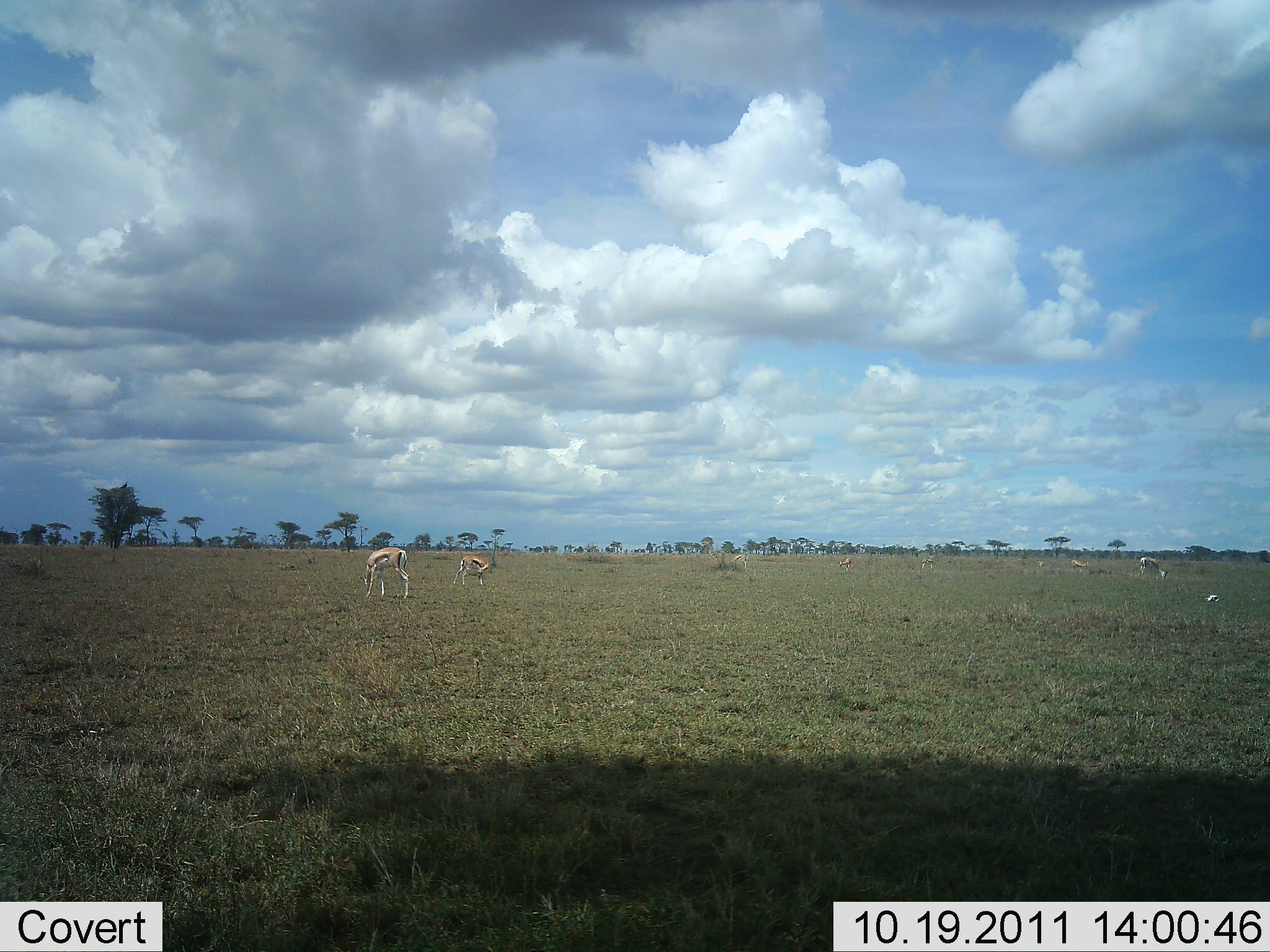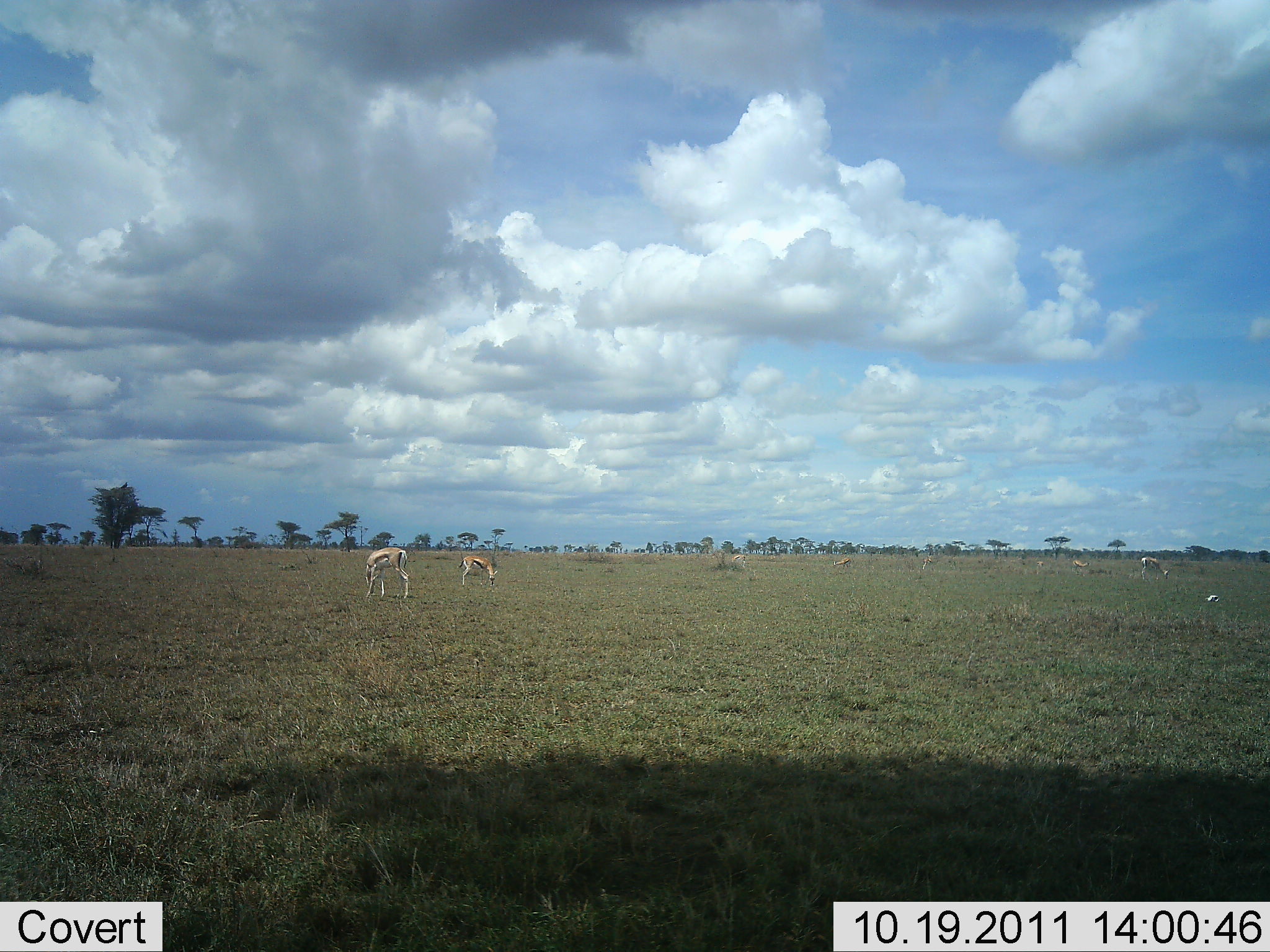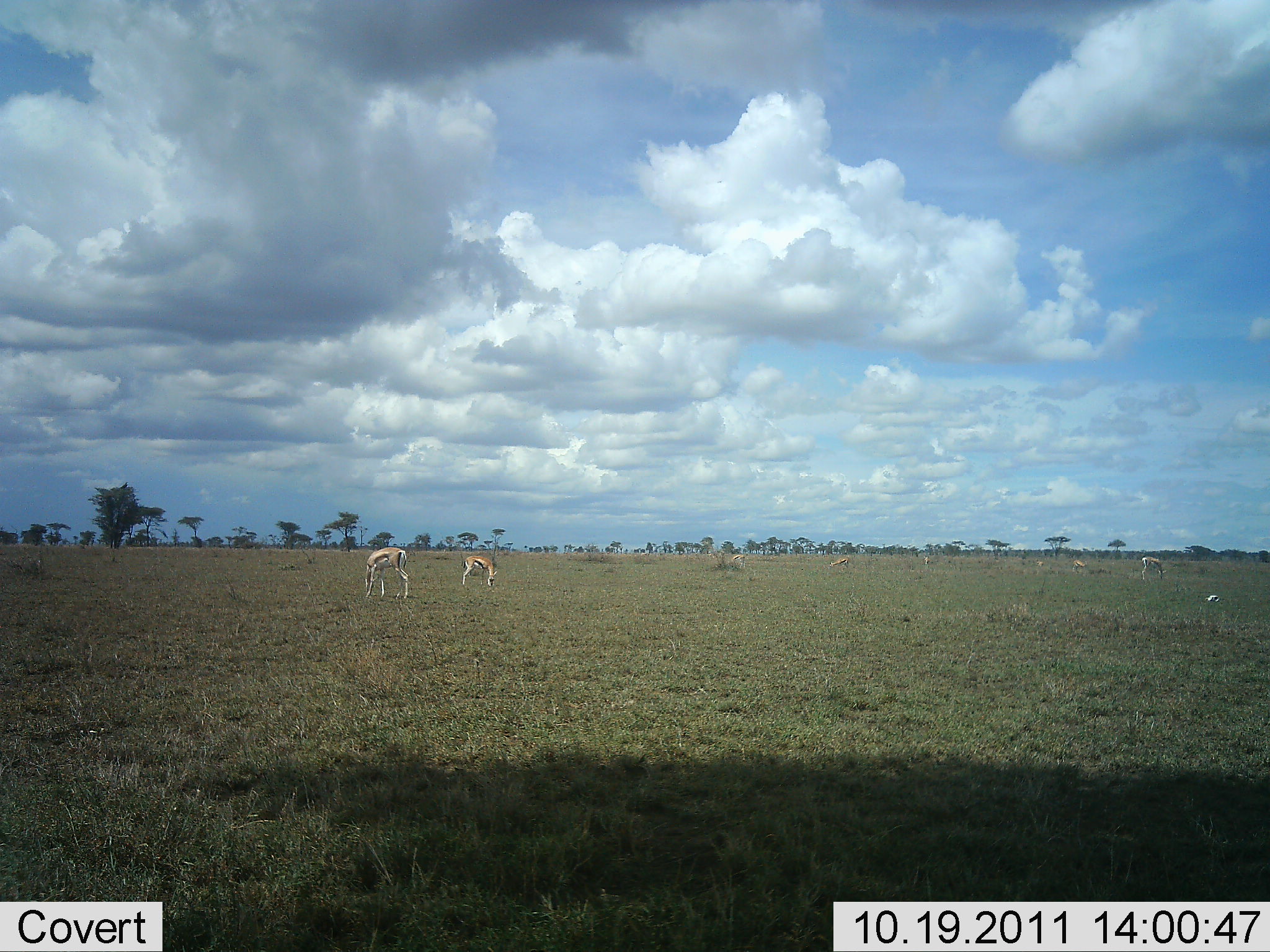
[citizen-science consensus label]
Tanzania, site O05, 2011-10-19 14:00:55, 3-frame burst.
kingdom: Animalia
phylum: Chordata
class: Mammalia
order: Artiodactyla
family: Bovidae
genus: Eudorcas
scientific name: Eudorcas thomsonii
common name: thomson's gazelle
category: gazellethomsons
Gazellethomsons (thomson's gazelle) (Eudorcas thomsonii), count 6. Behavior (volunteer vote fractions): standing 50%, resting 0%, moving 20%, interacting 0%. Young present (vote fraction): 0%. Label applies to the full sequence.